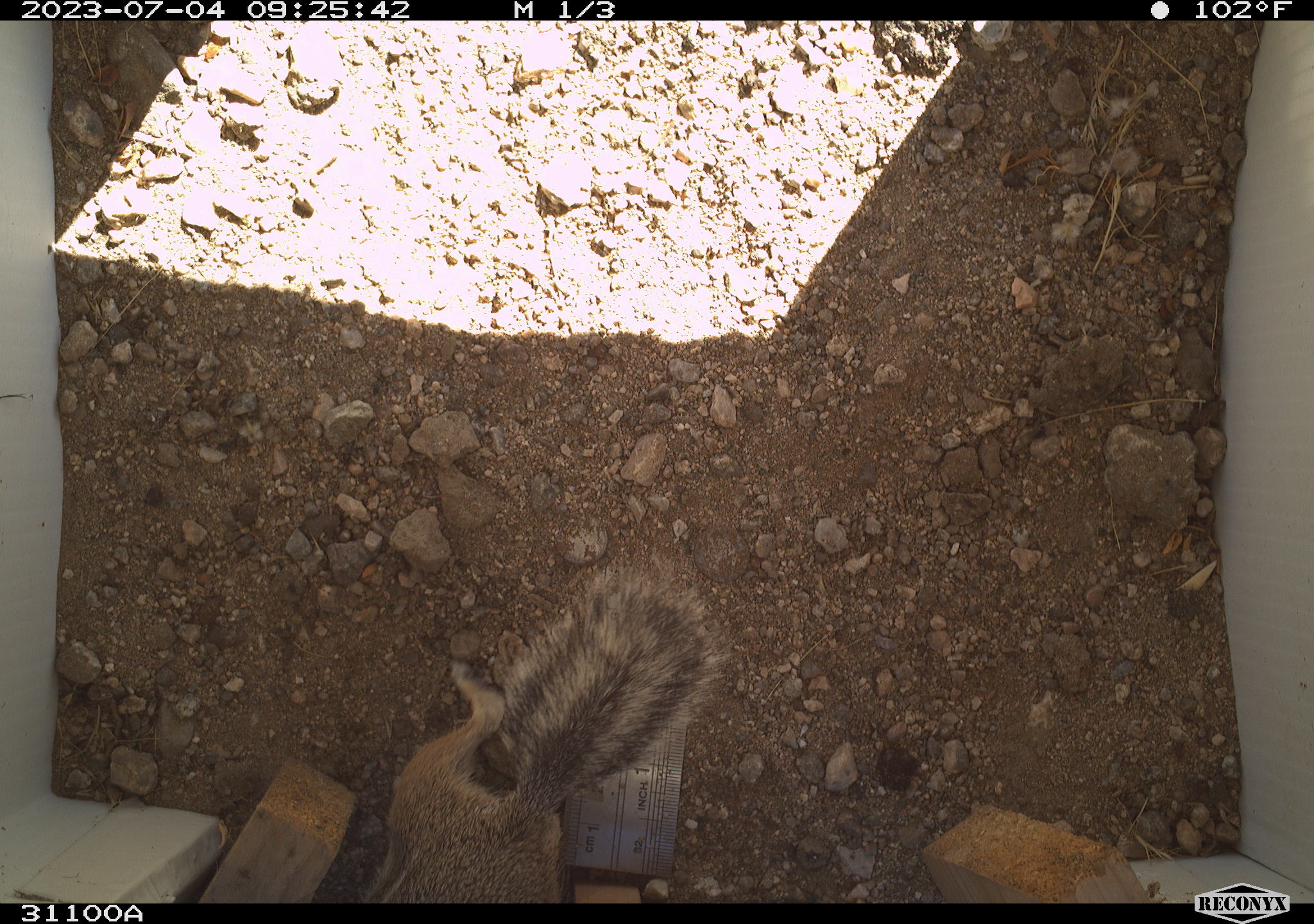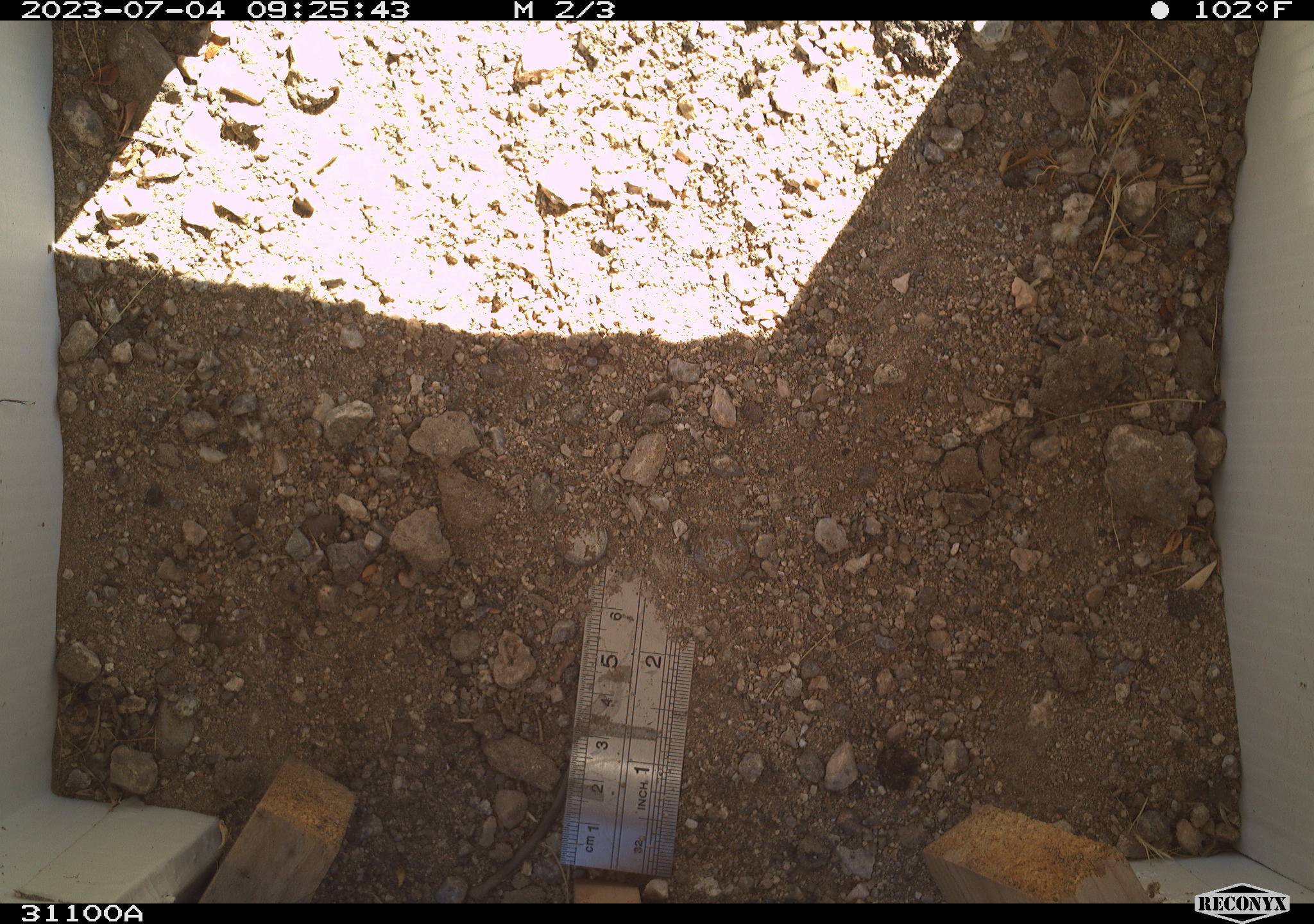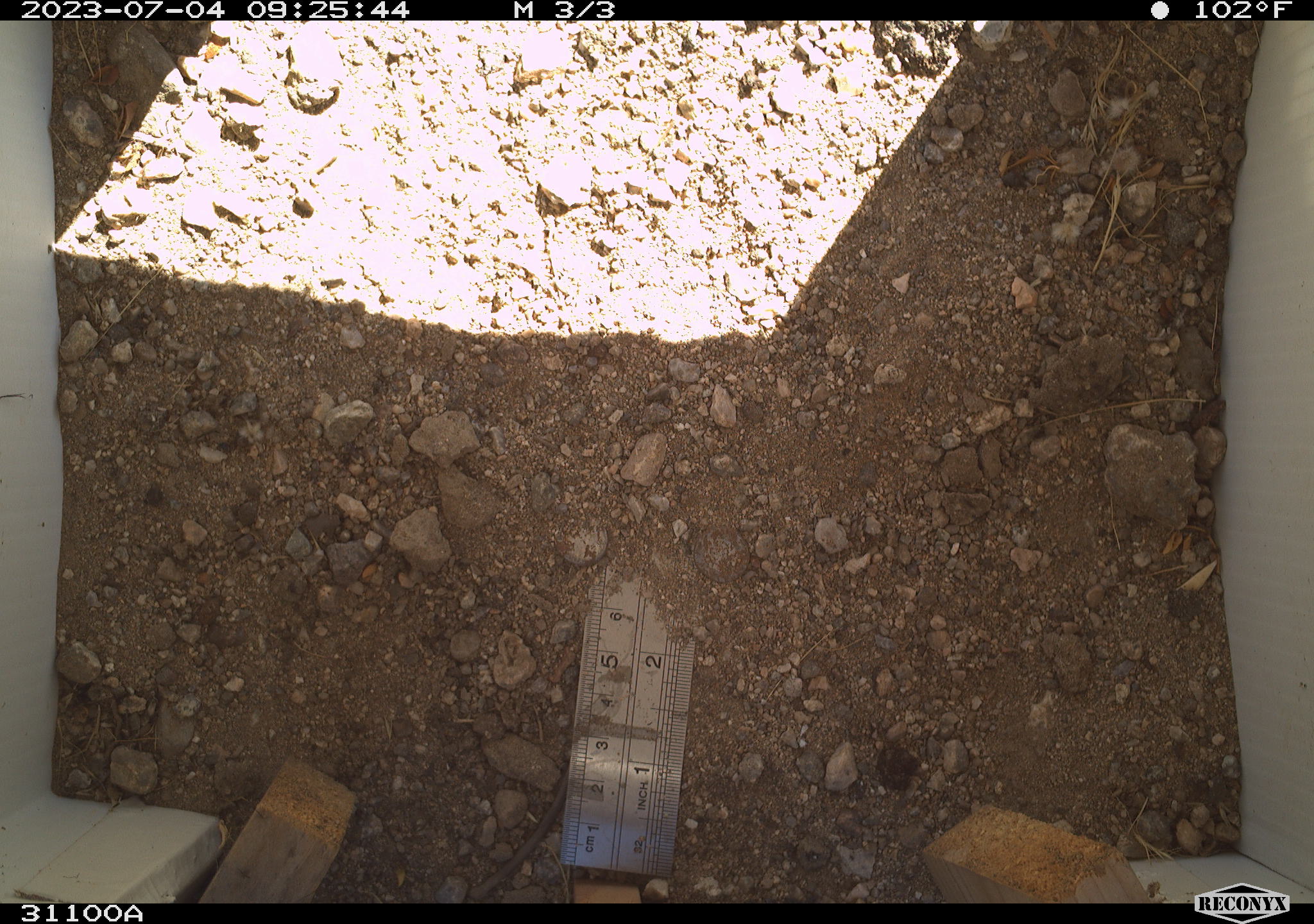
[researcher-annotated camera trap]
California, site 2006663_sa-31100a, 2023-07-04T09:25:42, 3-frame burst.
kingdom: Animalia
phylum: Chordata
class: Mammalia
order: Rodentia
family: Sciuridae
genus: Ammospermophilus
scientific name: Ammospermophilus leucurus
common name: white-tailed antelope squirrel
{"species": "white-tailed antelope squirrel (Ammospermophilus leucurus)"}